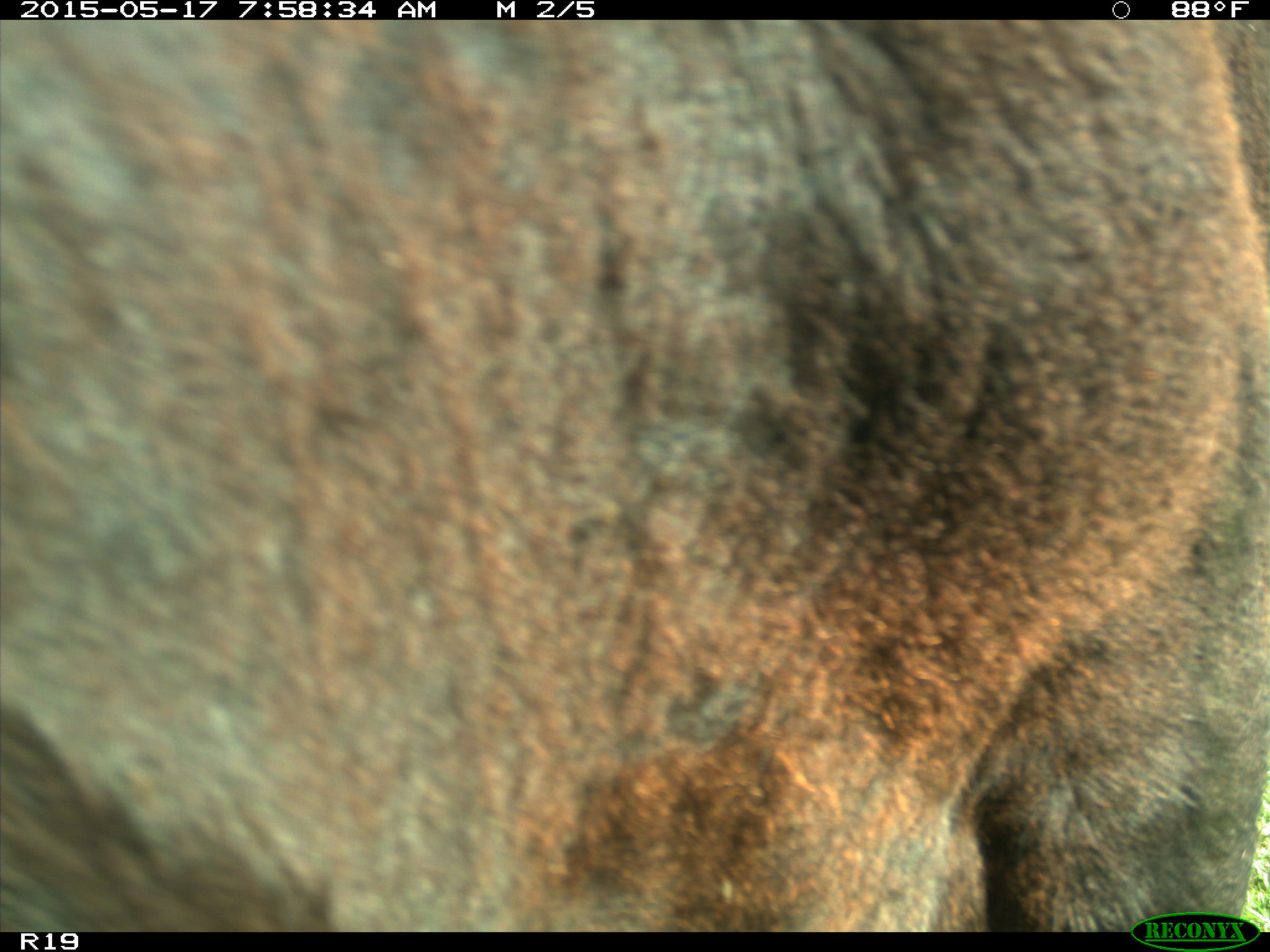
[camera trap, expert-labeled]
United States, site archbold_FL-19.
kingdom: Animalia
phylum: Chordata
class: Mammalia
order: Artiodactyla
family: Bovidae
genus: Bos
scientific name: Bos taurus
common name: domestic cow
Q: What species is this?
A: Bos taurus (domestic cow).